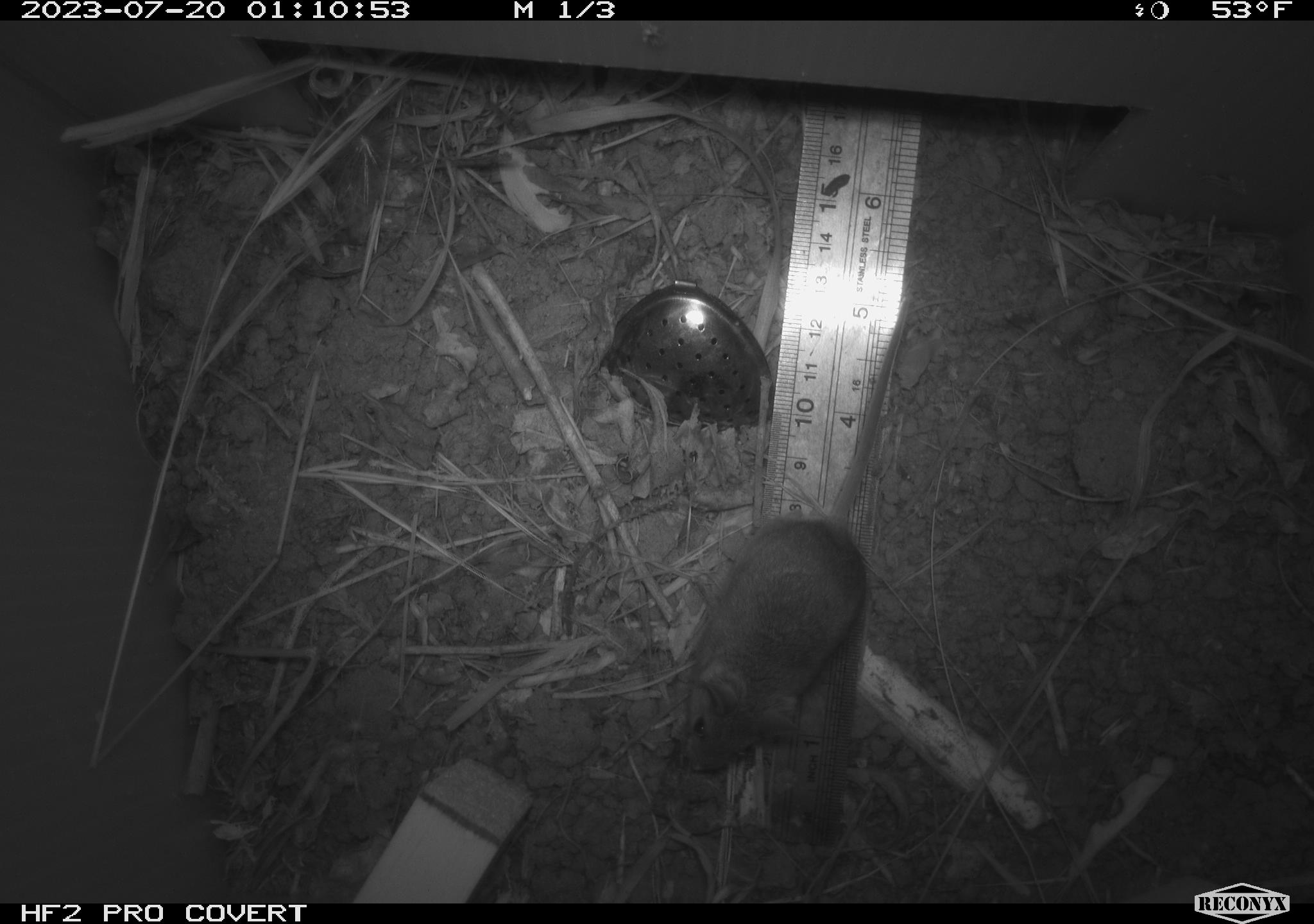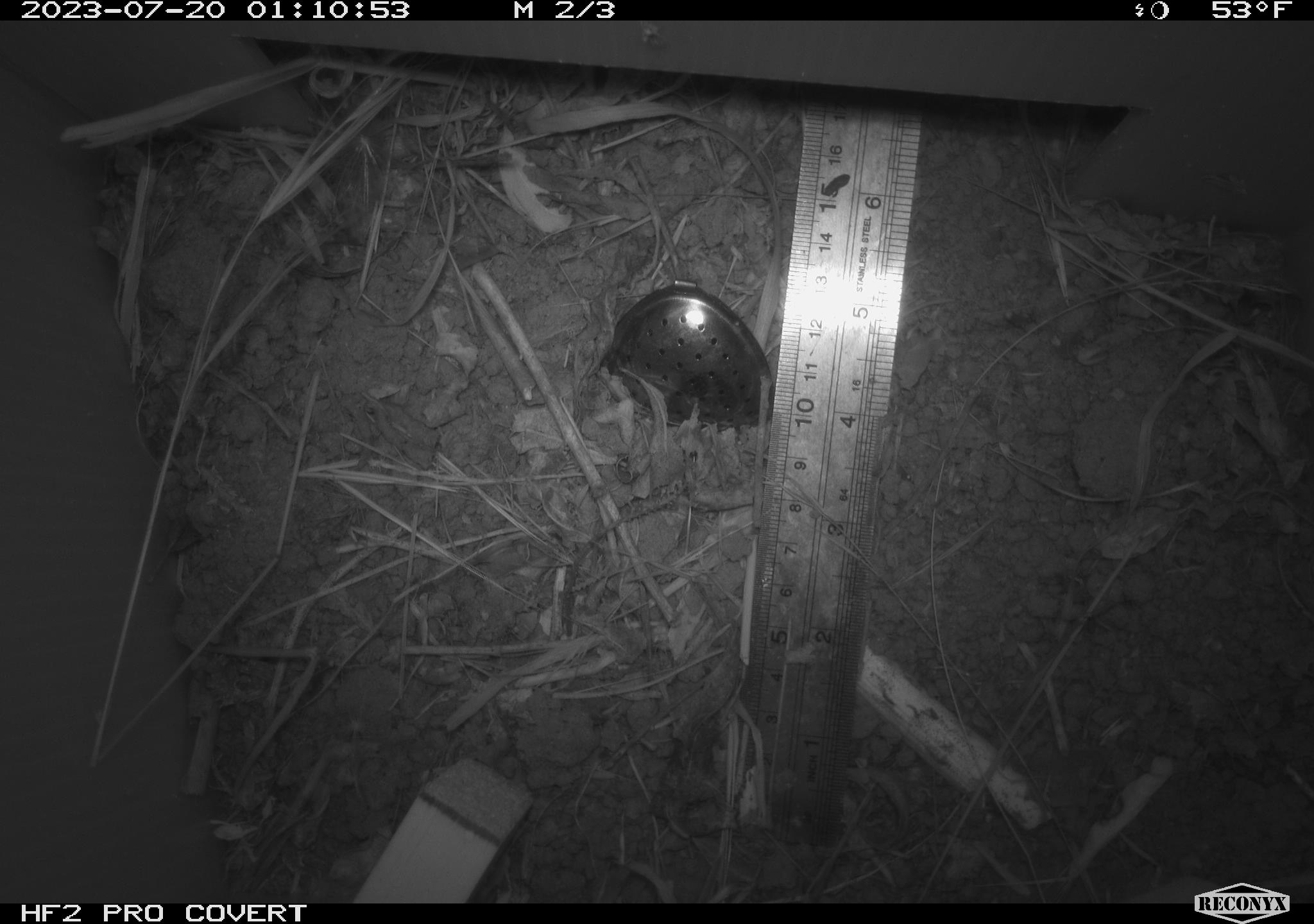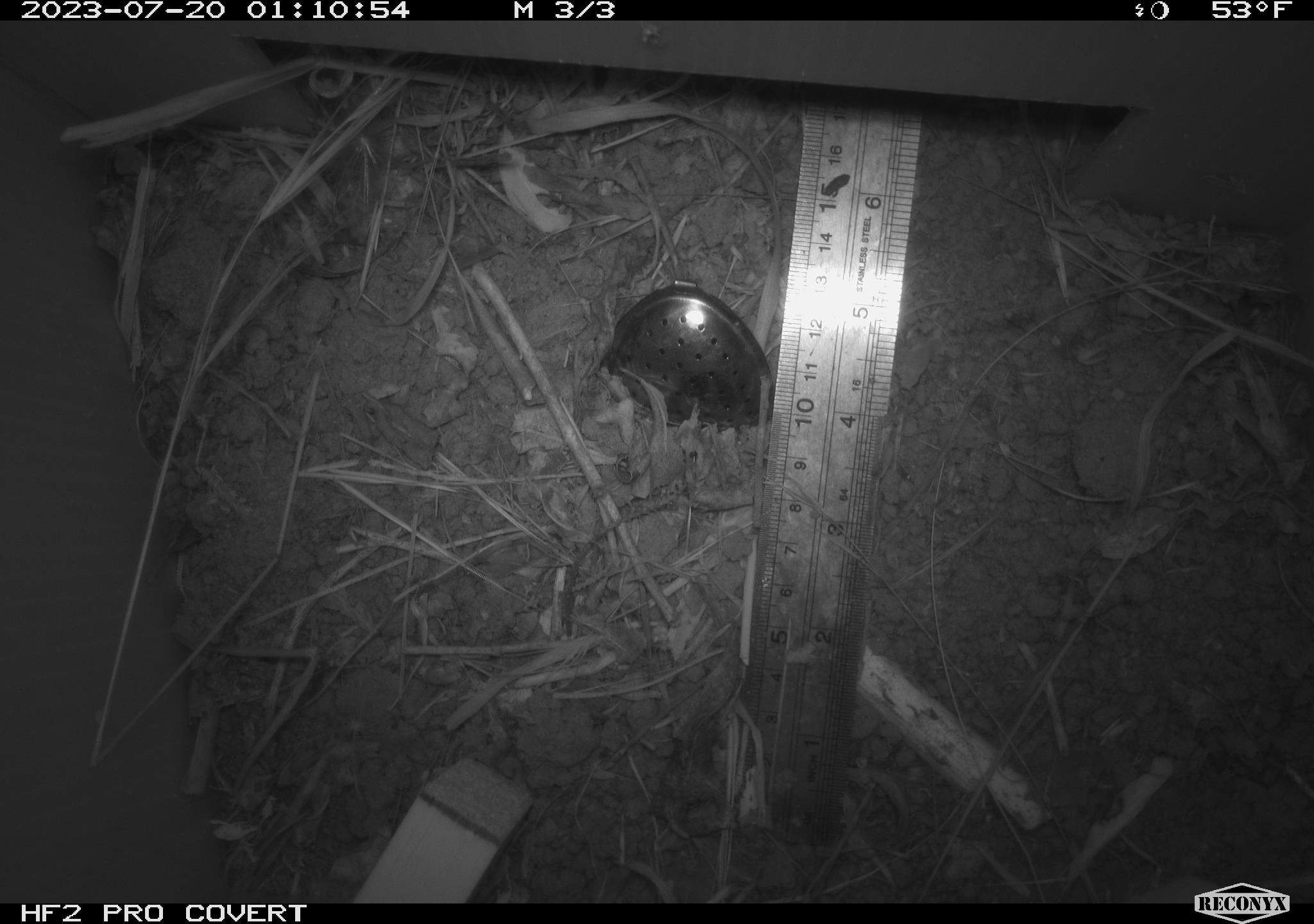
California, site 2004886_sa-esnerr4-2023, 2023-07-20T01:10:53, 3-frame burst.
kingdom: Animalia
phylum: Chordata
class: Mammalia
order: Rodentia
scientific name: Rodentia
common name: mouse species